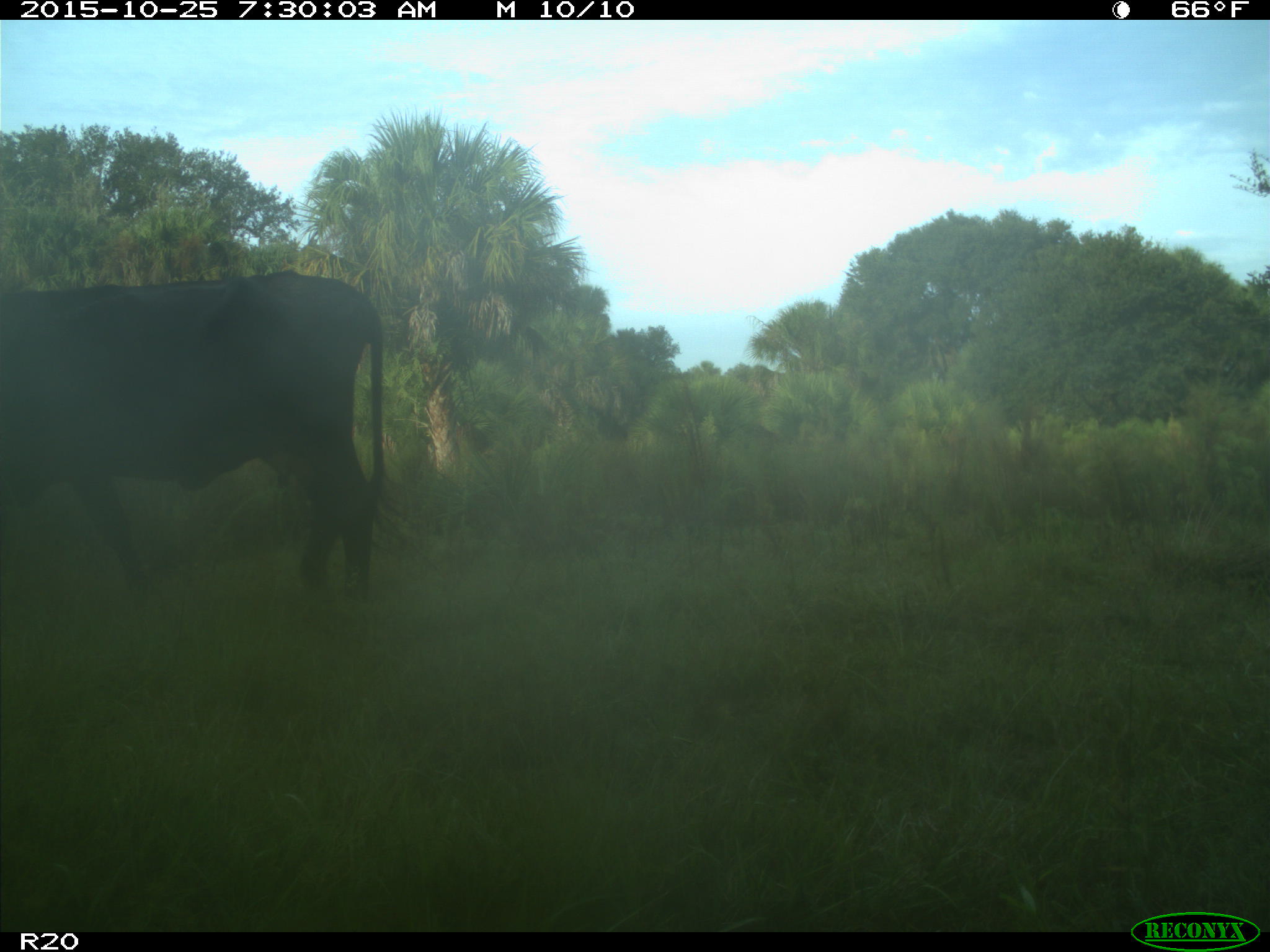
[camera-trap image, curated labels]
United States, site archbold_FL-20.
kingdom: Animalia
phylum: Chordata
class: Mammalia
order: Artiodactyla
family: Bovidae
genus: Bos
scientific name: Bos taurus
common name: domestic cow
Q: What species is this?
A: Bos taurus (domestic cow).